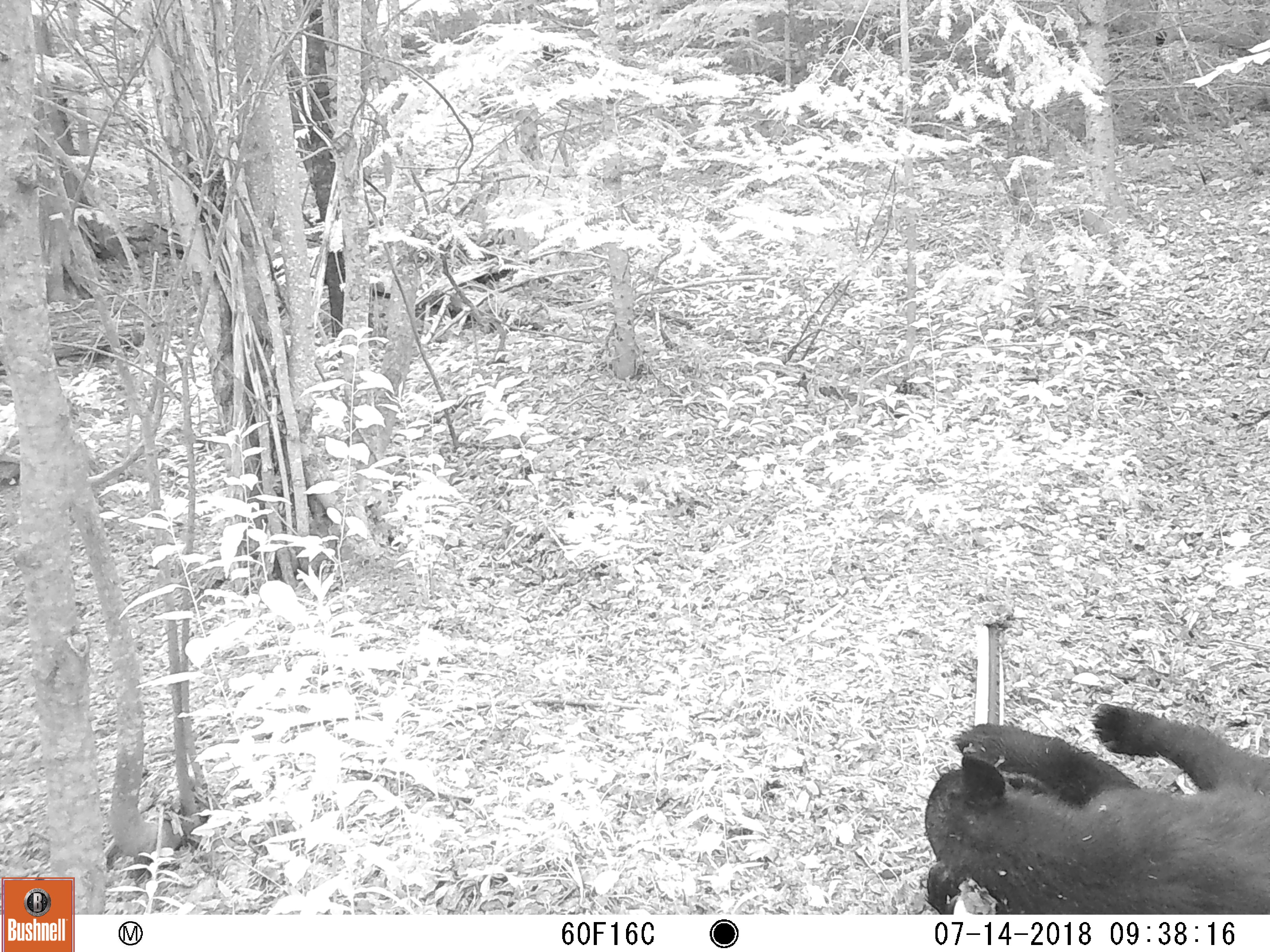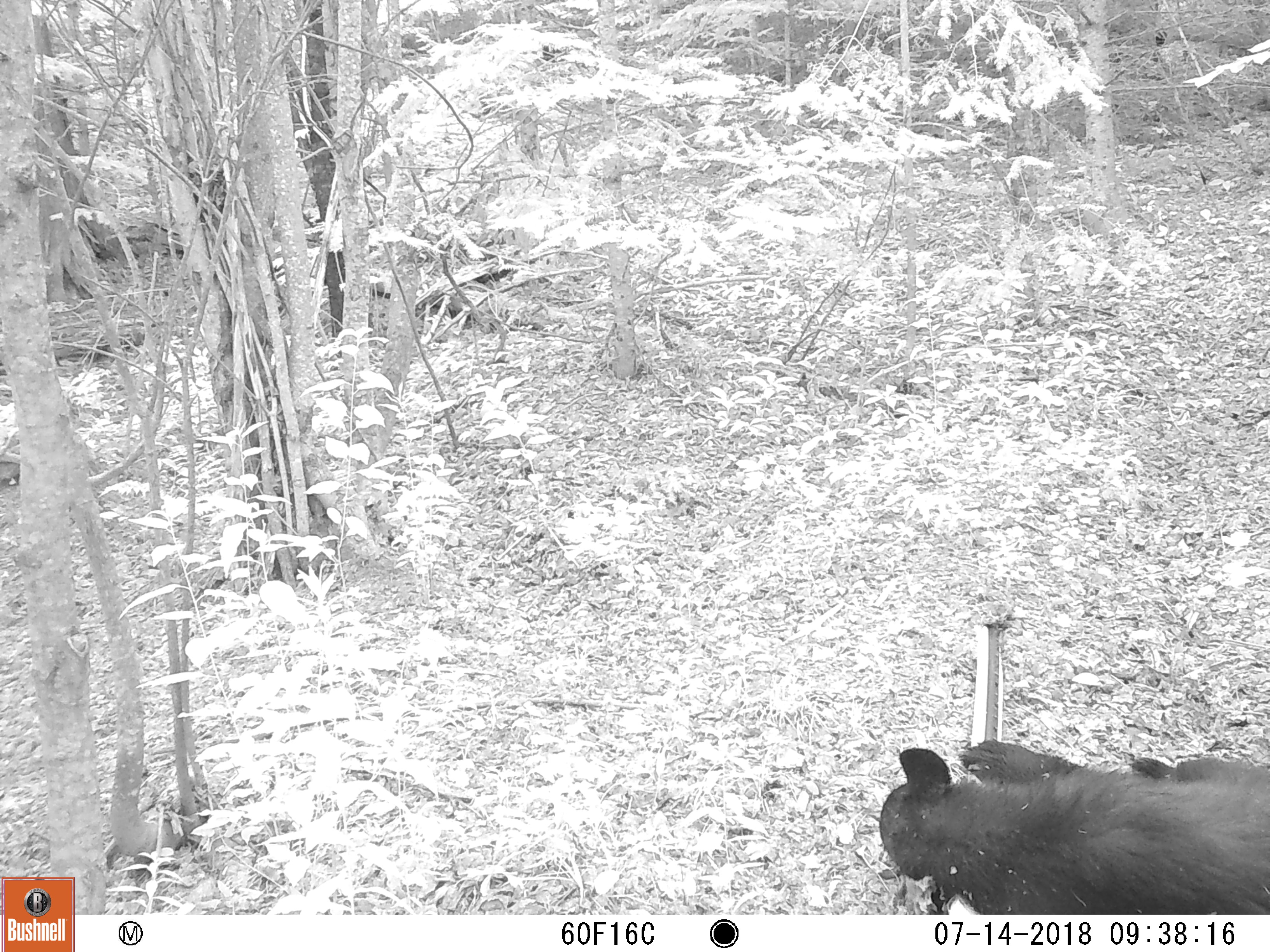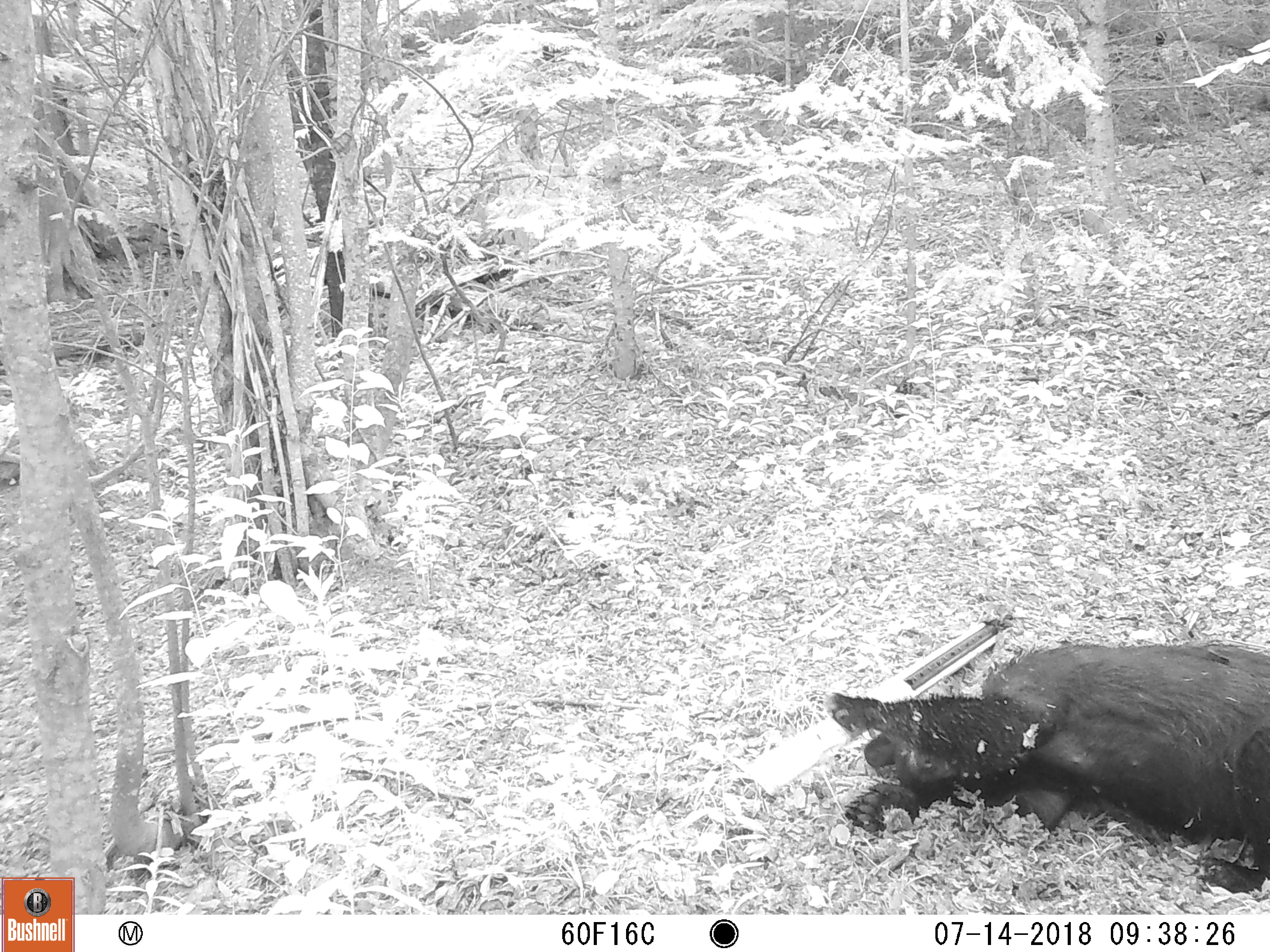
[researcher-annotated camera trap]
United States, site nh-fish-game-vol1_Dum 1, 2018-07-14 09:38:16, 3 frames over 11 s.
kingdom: Animalia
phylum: Chordata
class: Mammalia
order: Carnivora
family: Ursidae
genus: Ursus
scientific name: Ursus americanus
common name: black bear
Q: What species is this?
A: Black bear (Ursus americanus).